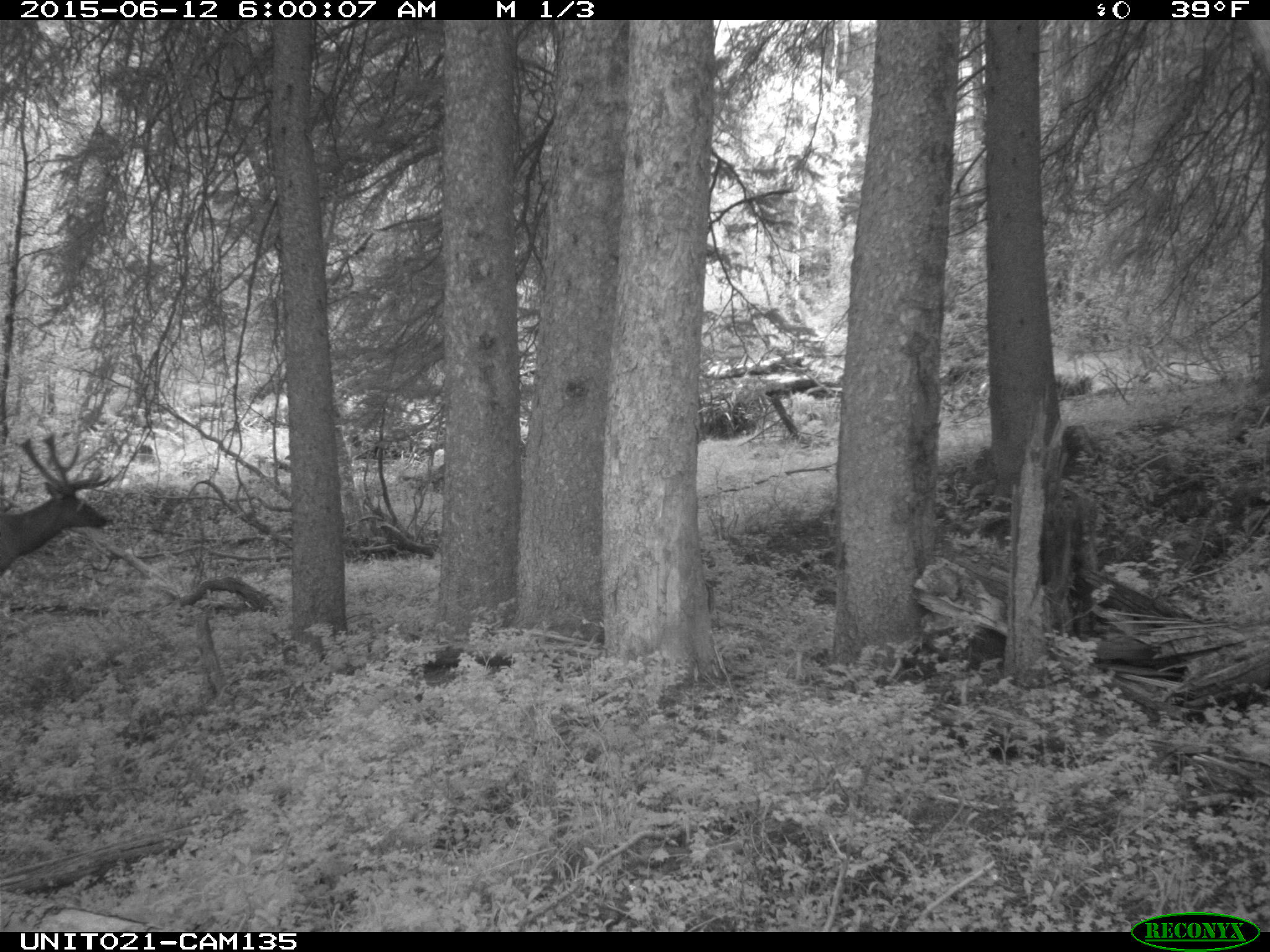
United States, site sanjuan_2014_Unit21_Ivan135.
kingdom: Animalia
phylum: Chordata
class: Mammalia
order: Artiodactyla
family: Cervidae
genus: Cervus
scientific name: Cervus elaphus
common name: red deer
Cervus elaphus (red deer).